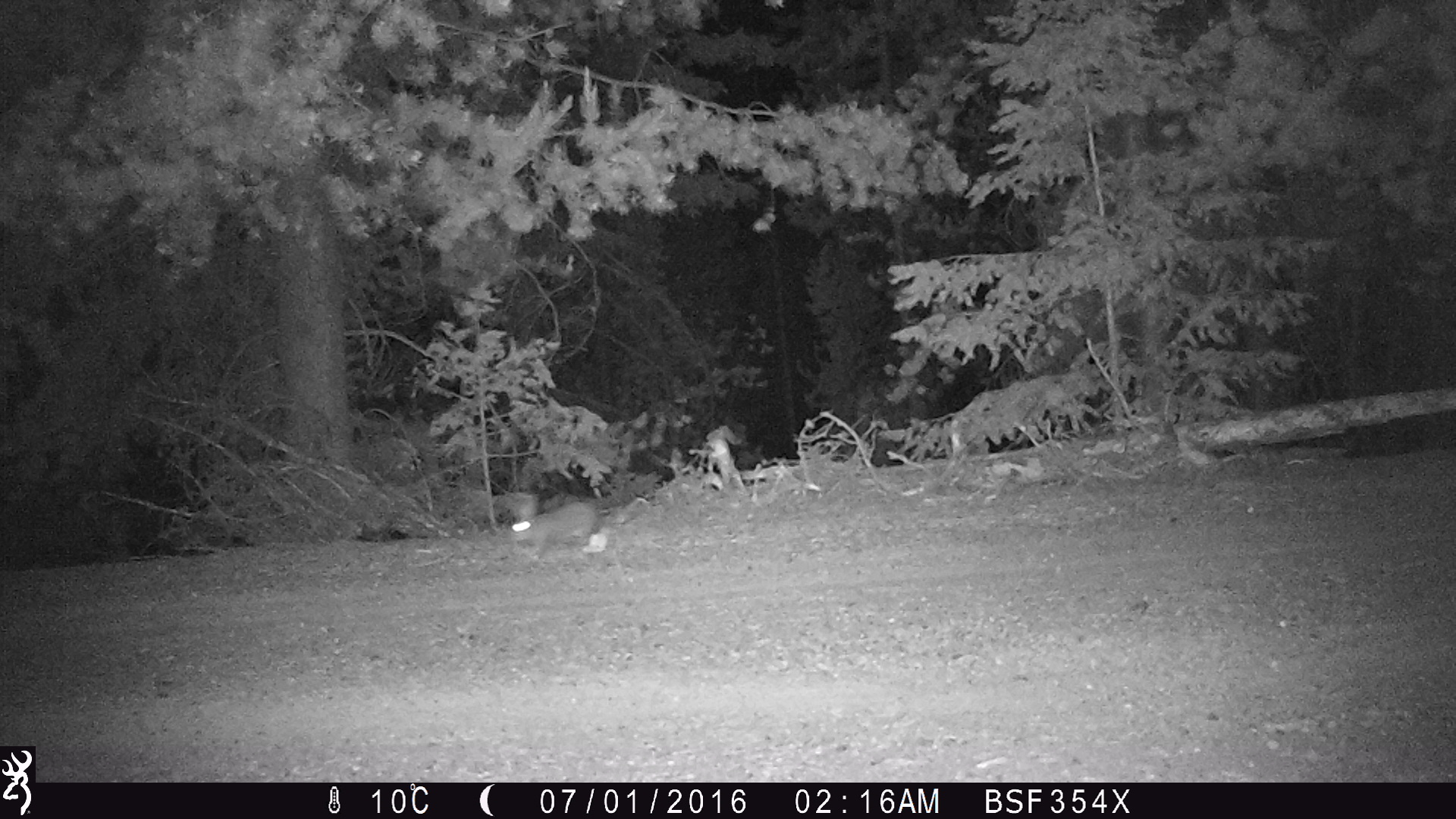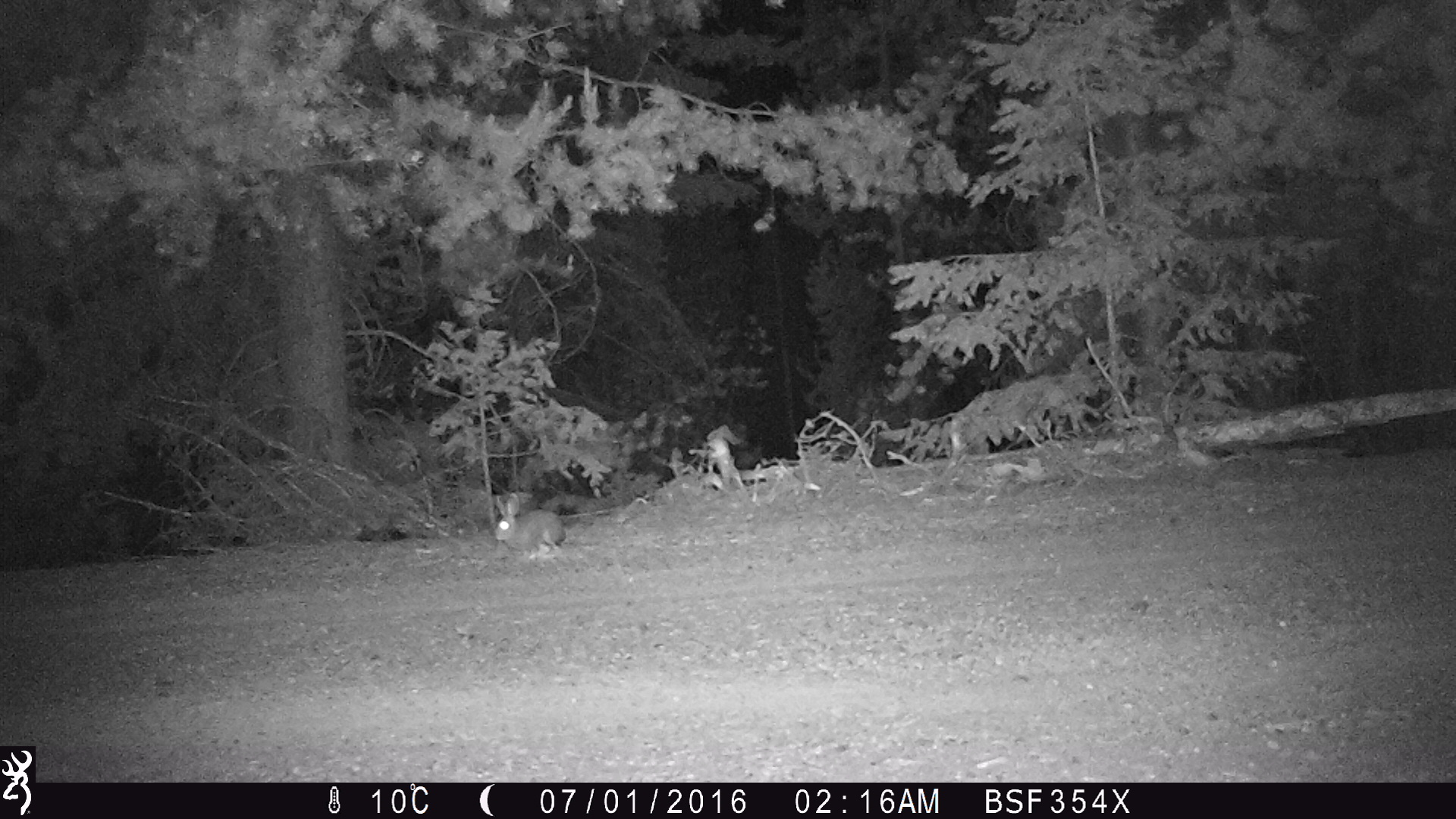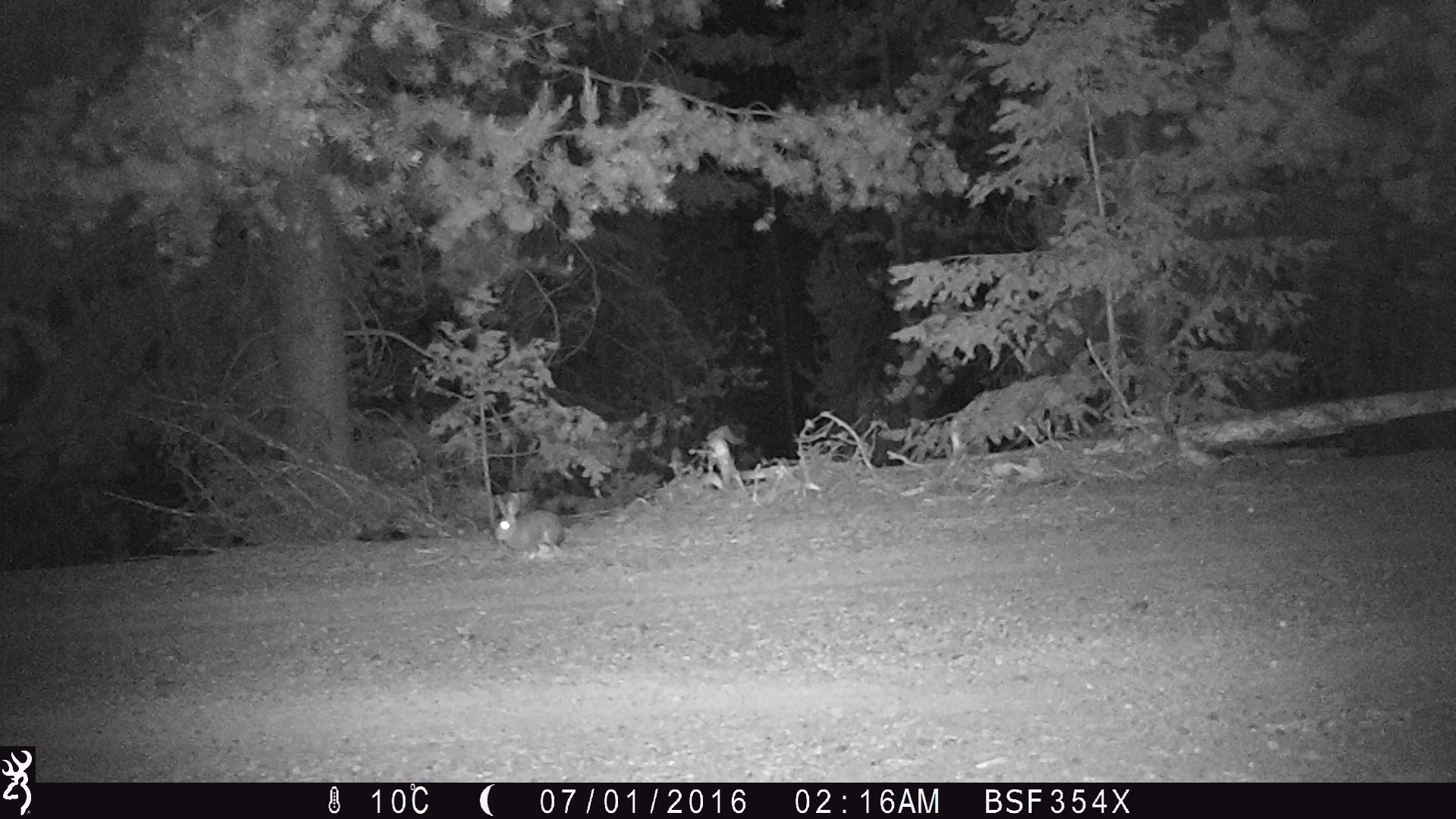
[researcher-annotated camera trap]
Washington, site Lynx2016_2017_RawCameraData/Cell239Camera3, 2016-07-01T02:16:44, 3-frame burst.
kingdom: Animalia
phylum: Chordata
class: Mammalia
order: Lagomorpha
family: Leporidae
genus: Lepus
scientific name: Lepus americanus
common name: snowshoe hare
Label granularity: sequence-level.